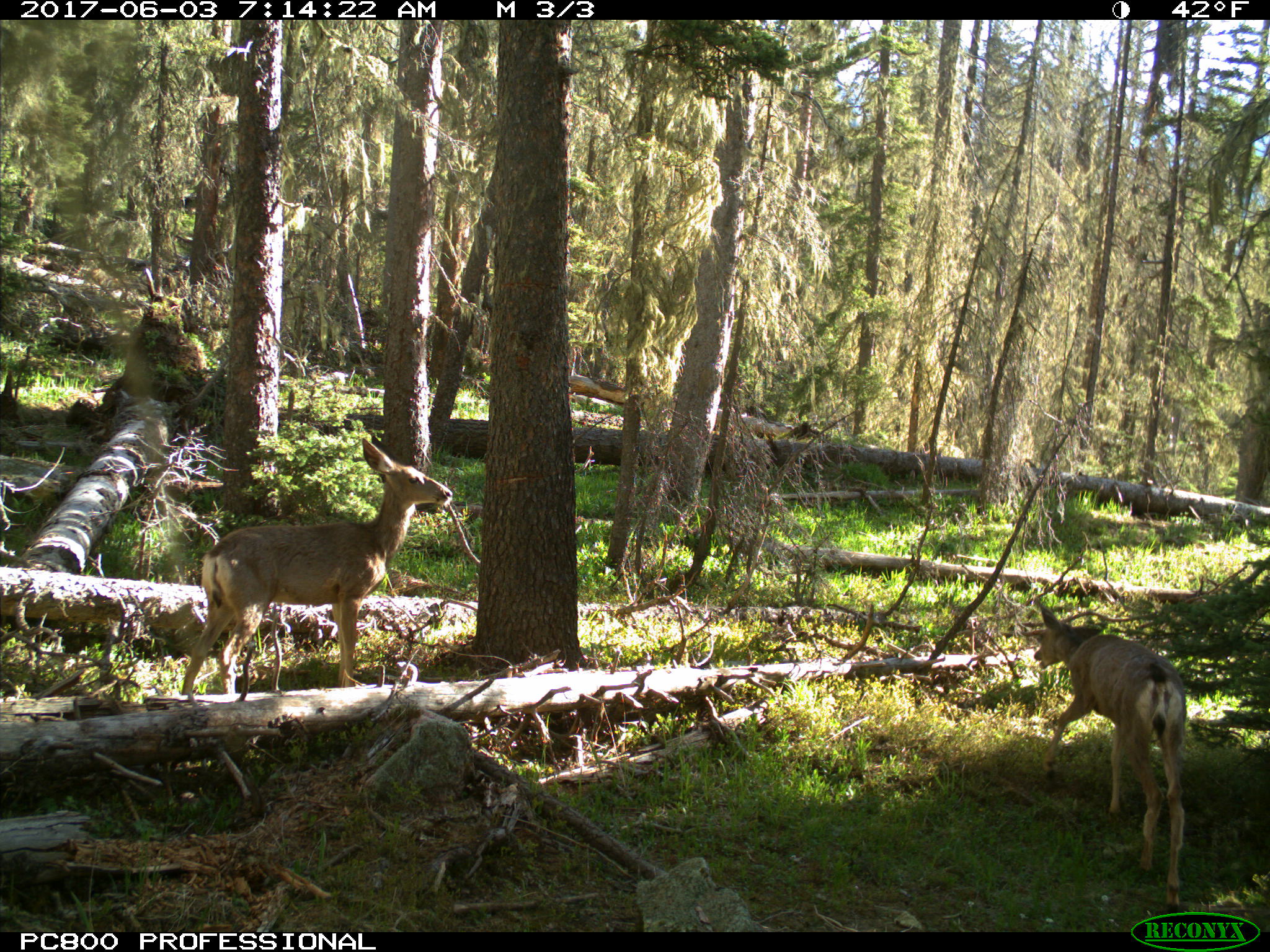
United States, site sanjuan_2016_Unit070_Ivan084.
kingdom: Animalia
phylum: Chordata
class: Mammalia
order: Artiodactyla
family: Cervidae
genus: Odocoileus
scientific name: Odocoileus hemionus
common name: mule deer